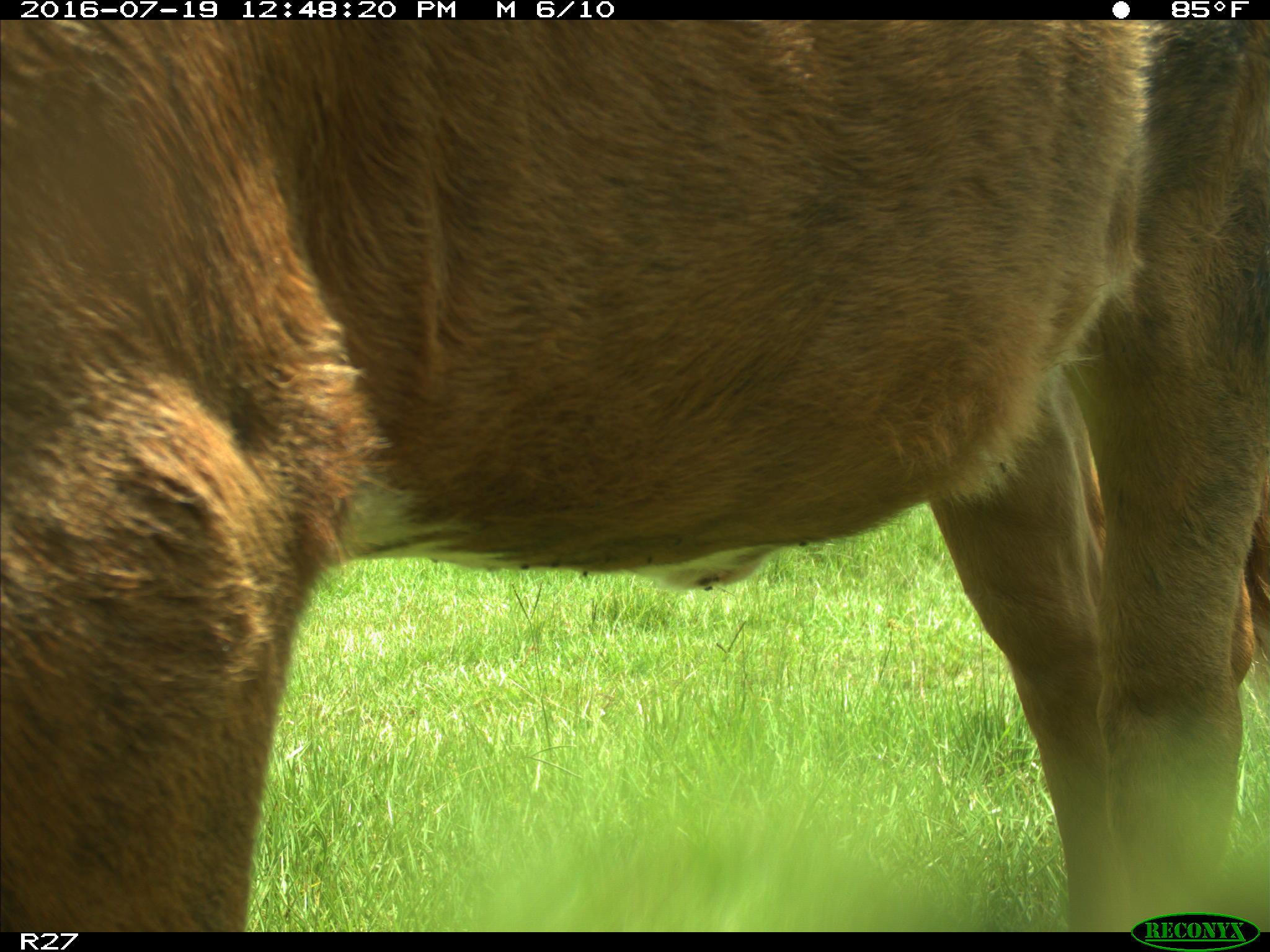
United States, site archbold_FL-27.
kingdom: Animalia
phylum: Chordata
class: Mammalia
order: Artiodactyla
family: Bovidae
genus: Bos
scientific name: Bos taurus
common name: domestic cow